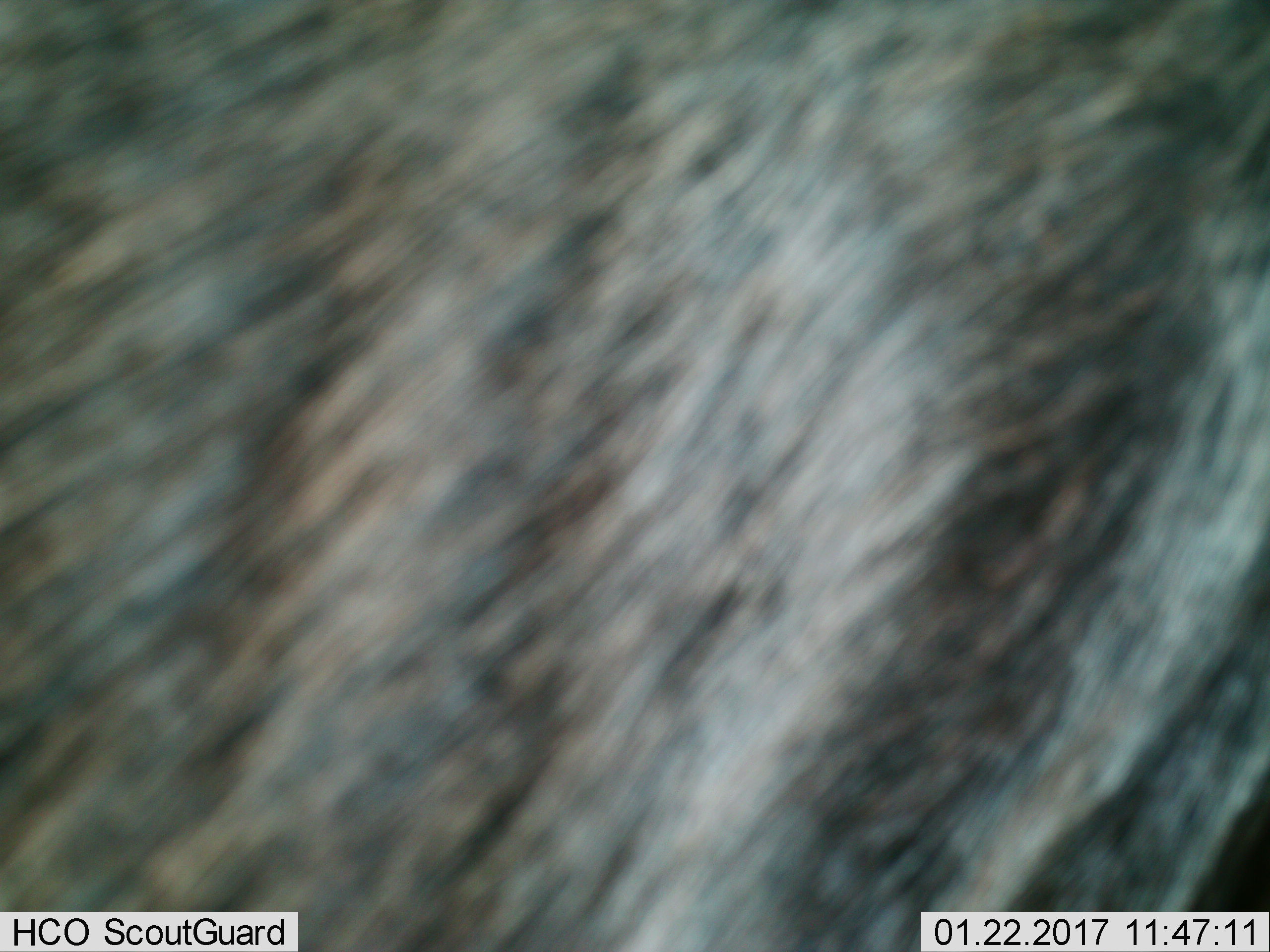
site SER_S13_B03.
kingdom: Animalia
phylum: Chordata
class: Mammalia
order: Artiodactyla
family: Bovidae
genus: Connochaetes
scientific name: Connochaetes taurinus taurinus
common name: blue wildebeest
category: wildebeestblue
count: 1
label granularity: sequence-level